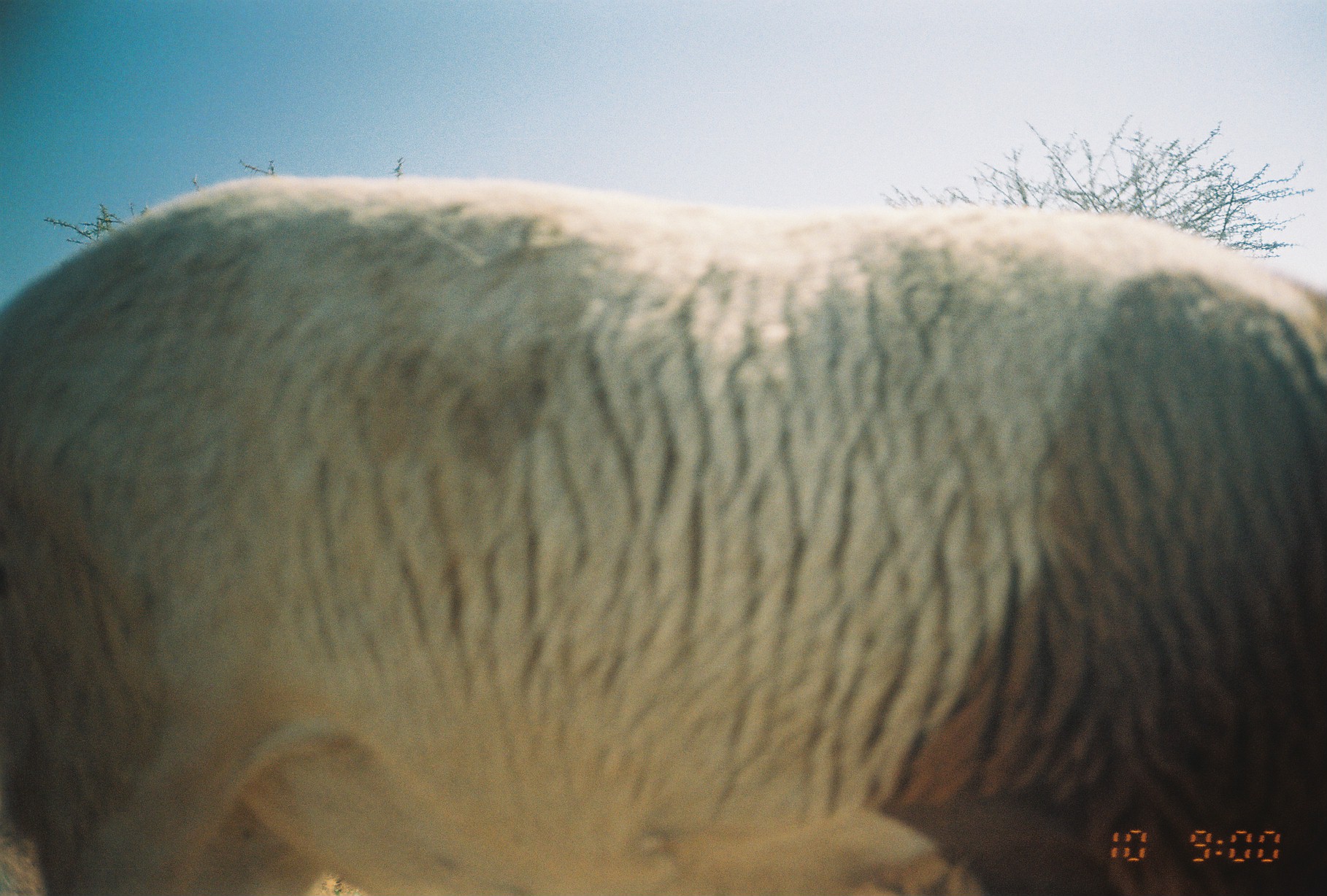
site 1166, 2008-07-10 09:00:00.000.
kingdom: Animalia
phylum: Chordata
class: Mammalia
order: Artiodactyla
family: Bovidae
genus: Ovis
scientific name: Ovis aries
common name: domestic sheep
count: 1